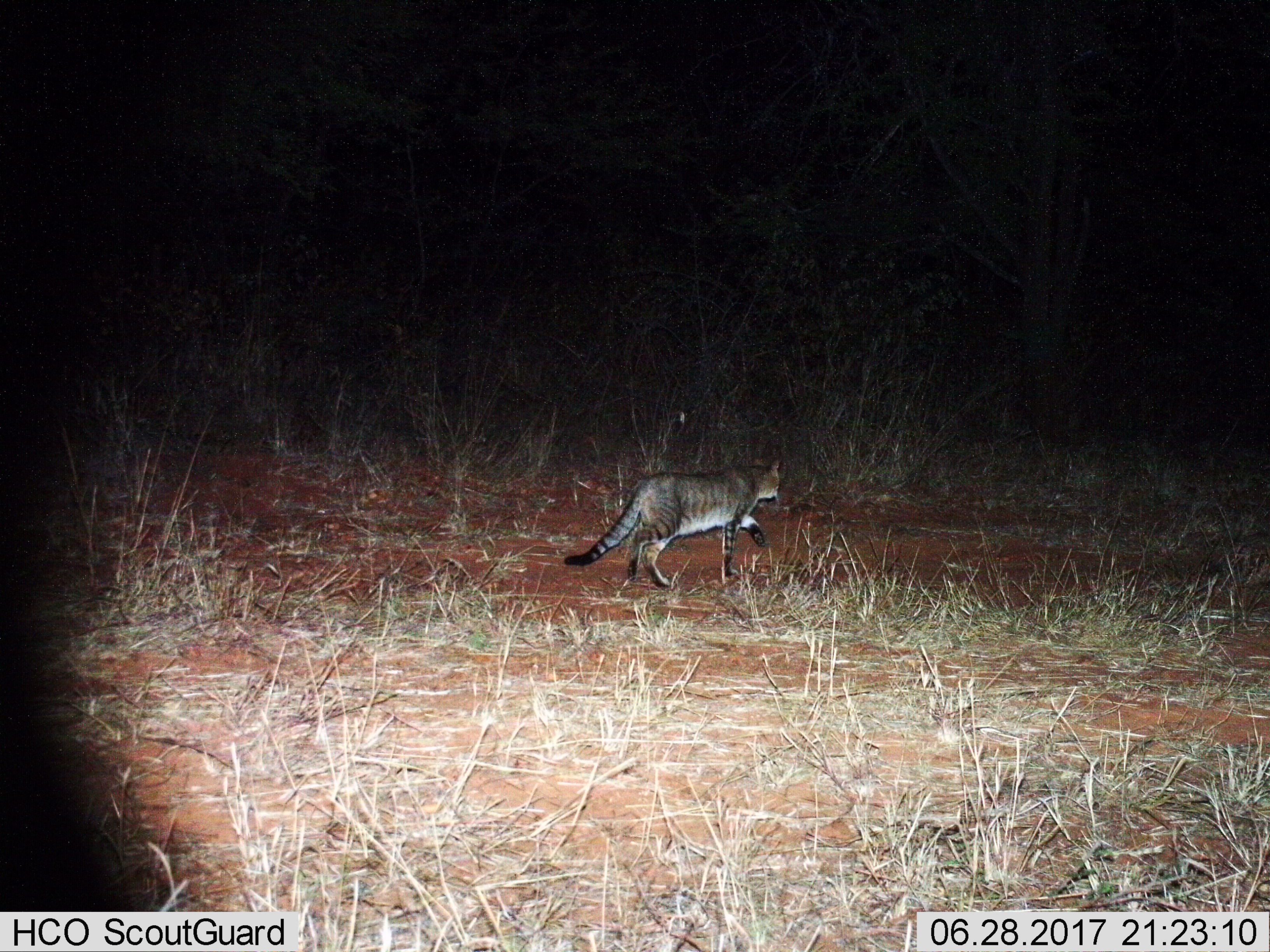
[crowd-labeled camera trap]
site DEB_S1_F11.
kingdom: Animalia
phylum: Chordata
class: Mammalia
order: Carnivora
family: Felidae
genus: Felis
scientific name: Felis lybica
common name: african wild cat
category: africanwildcat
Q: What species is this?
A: Africanwildcat (african wild cat) (Felis lybica).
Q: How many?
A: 1.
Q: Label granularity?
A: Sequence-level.